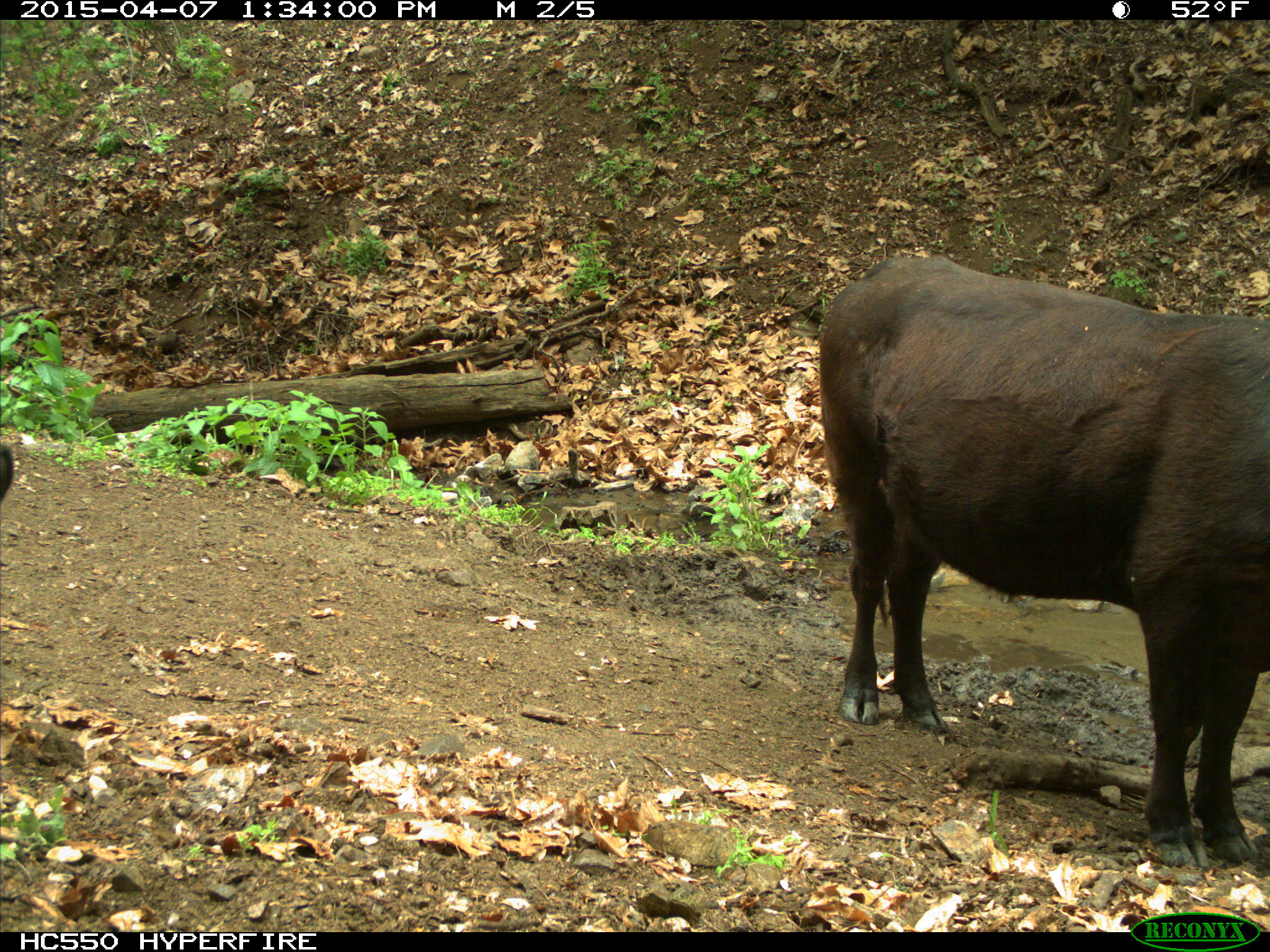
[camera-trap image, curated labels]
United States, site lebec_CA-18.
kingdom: Animalia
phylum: Chordata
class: Mammalia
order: Artiodactyla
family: Bovidae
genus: Bos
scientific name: Bos taurus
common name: domestic cow